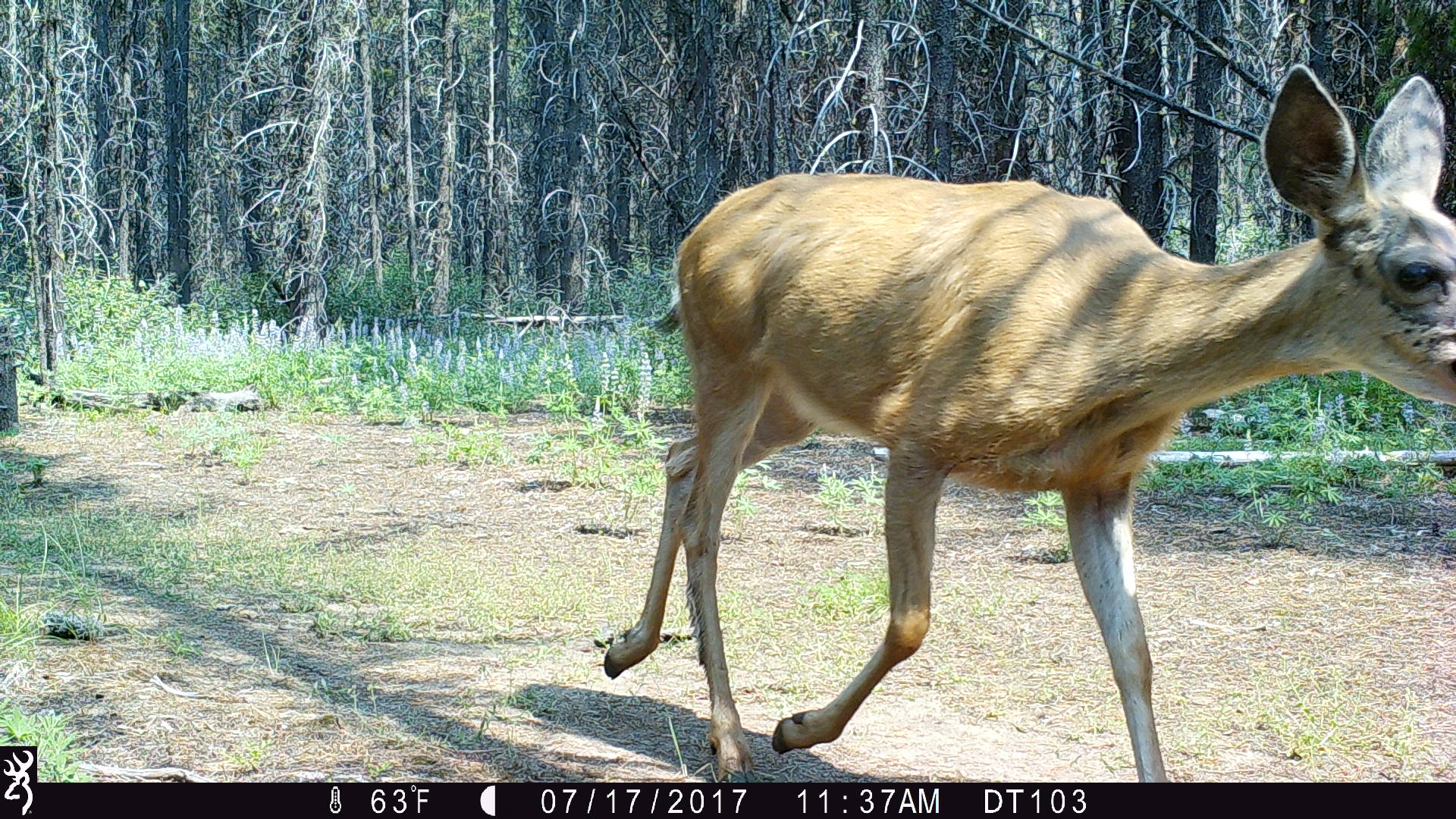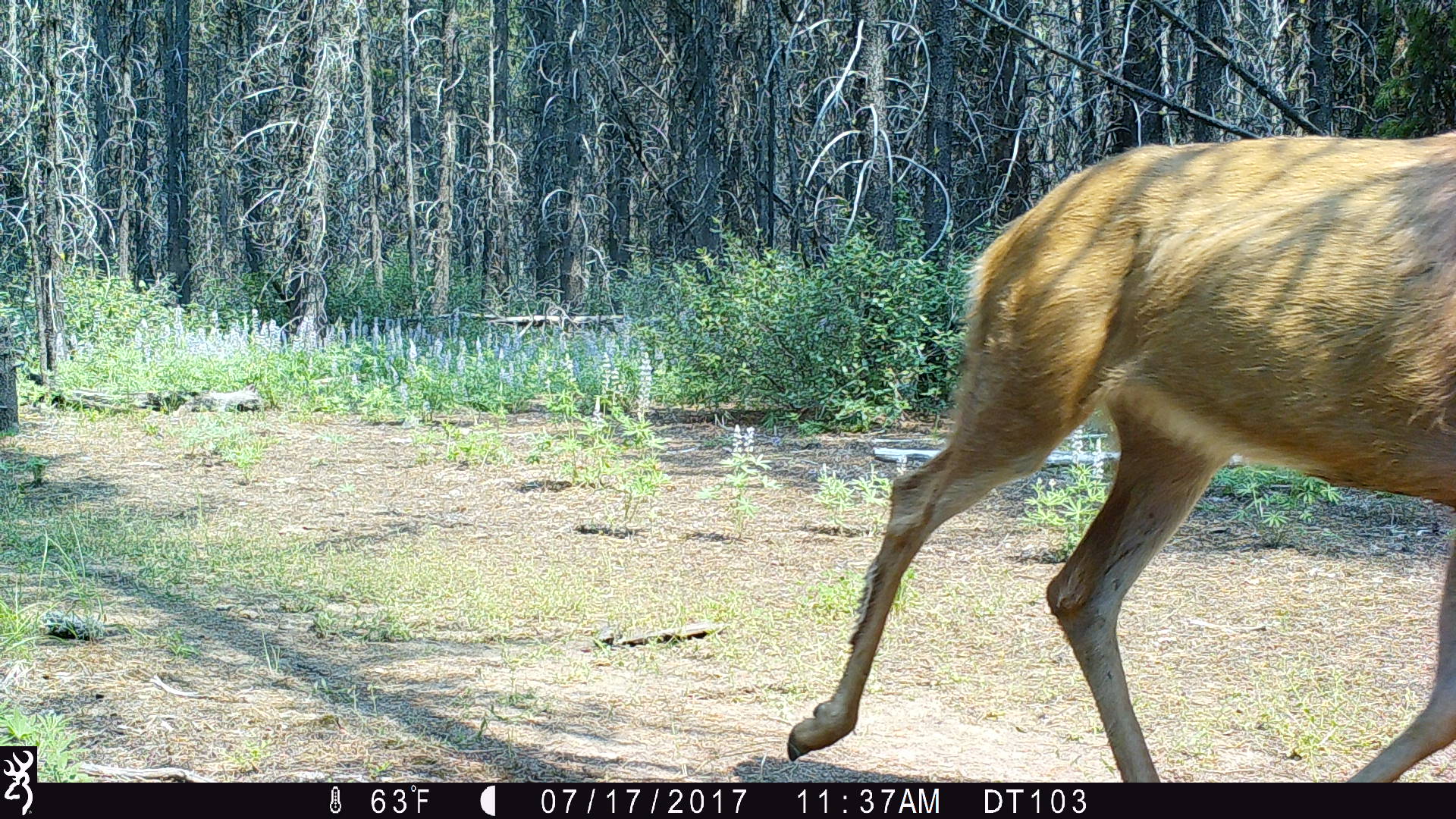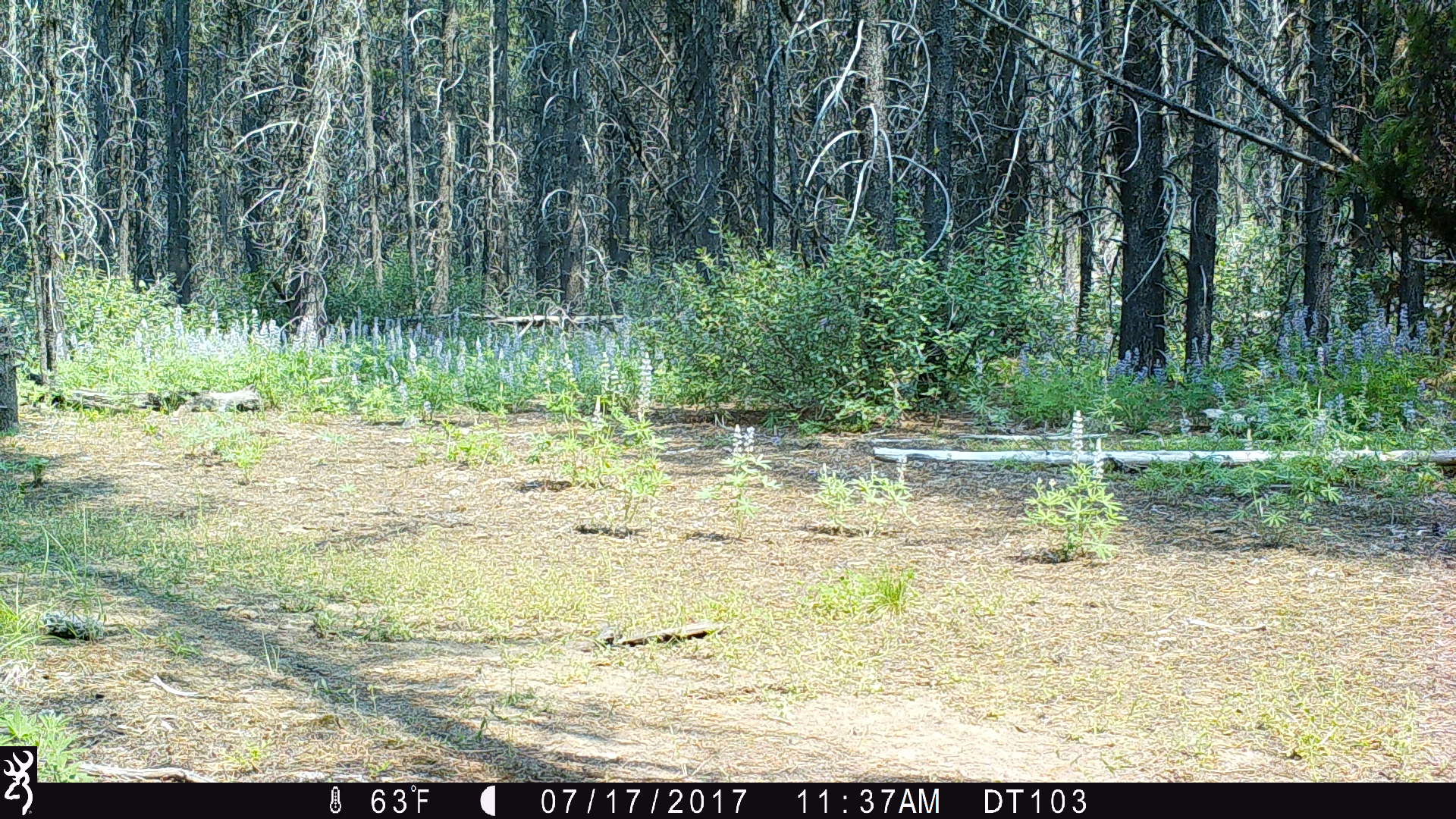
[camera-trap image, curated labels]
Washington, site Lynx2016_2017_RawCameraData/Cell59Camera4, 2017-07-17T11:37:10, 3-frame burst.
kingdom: Animalia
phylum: Chordata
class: Mammalia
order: Artiodactyla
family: Cervidae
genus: Odocoileus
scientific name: Odocoileus hemionus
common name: mule deer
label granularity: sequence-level